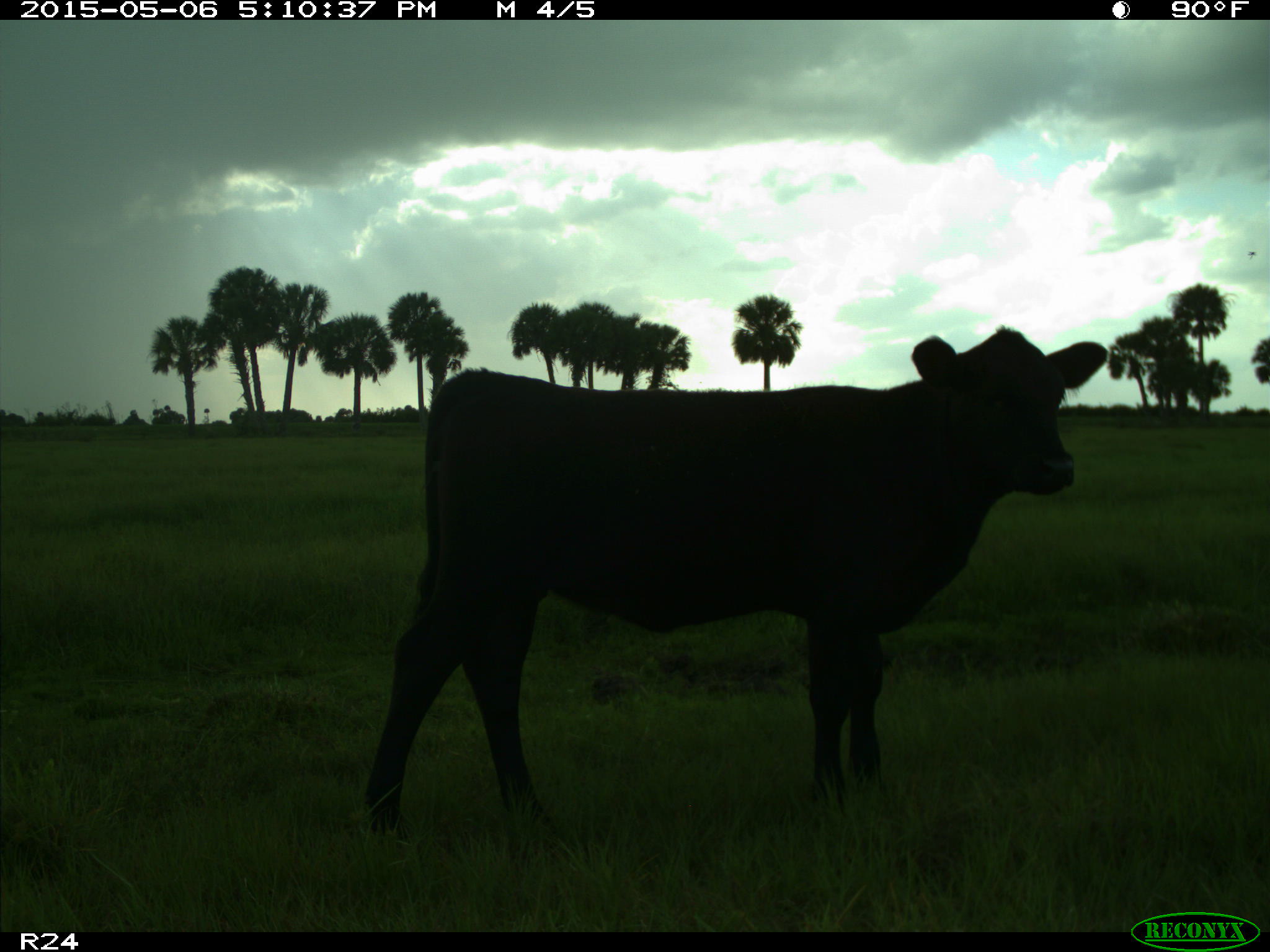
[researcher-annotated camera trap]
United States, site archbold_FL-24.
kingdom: Animalia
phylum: Chordata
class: Mammalia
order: Artiodactyla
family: Bovidae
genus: Bos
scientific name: Bos taurus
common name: domestic cow